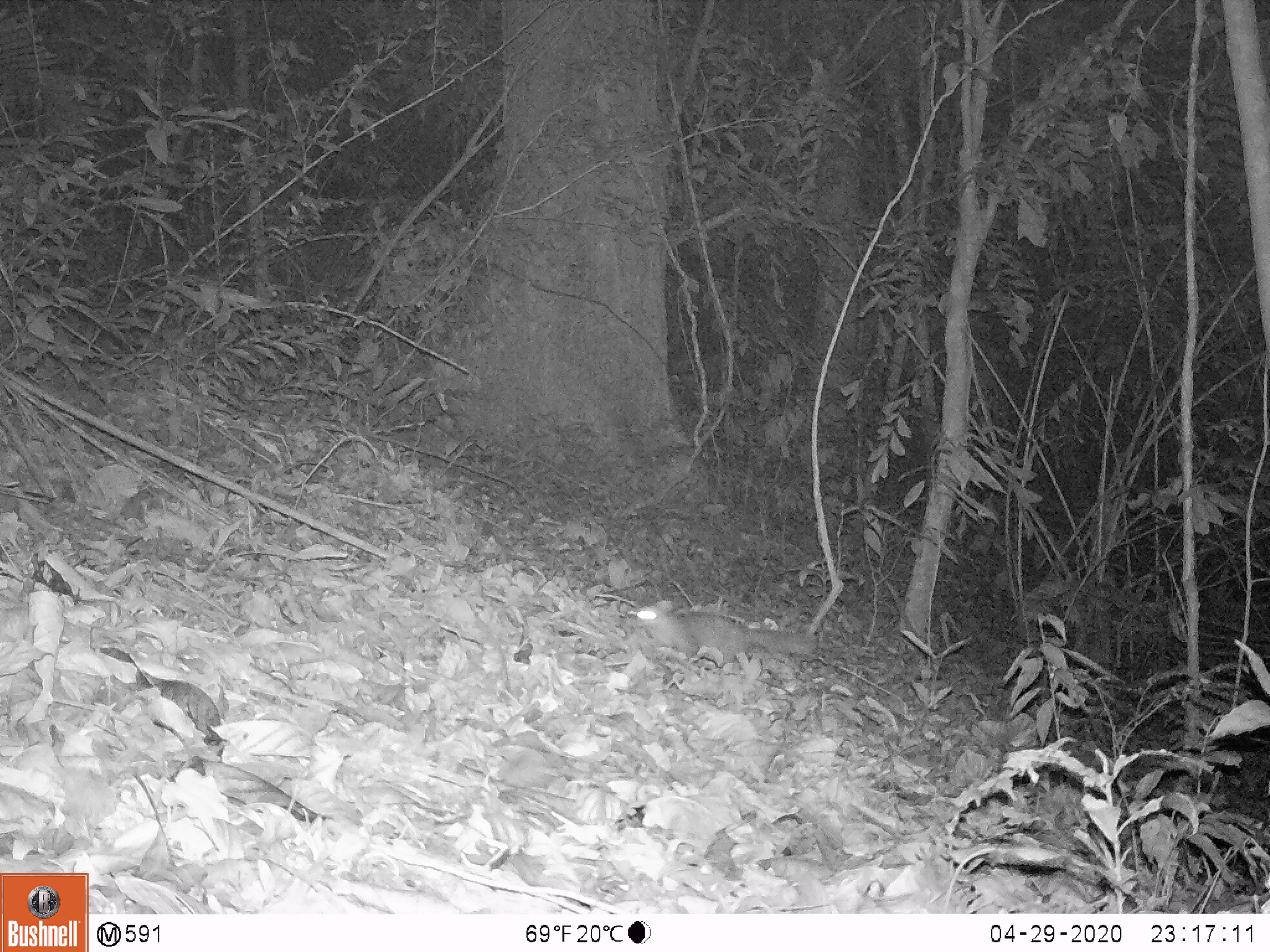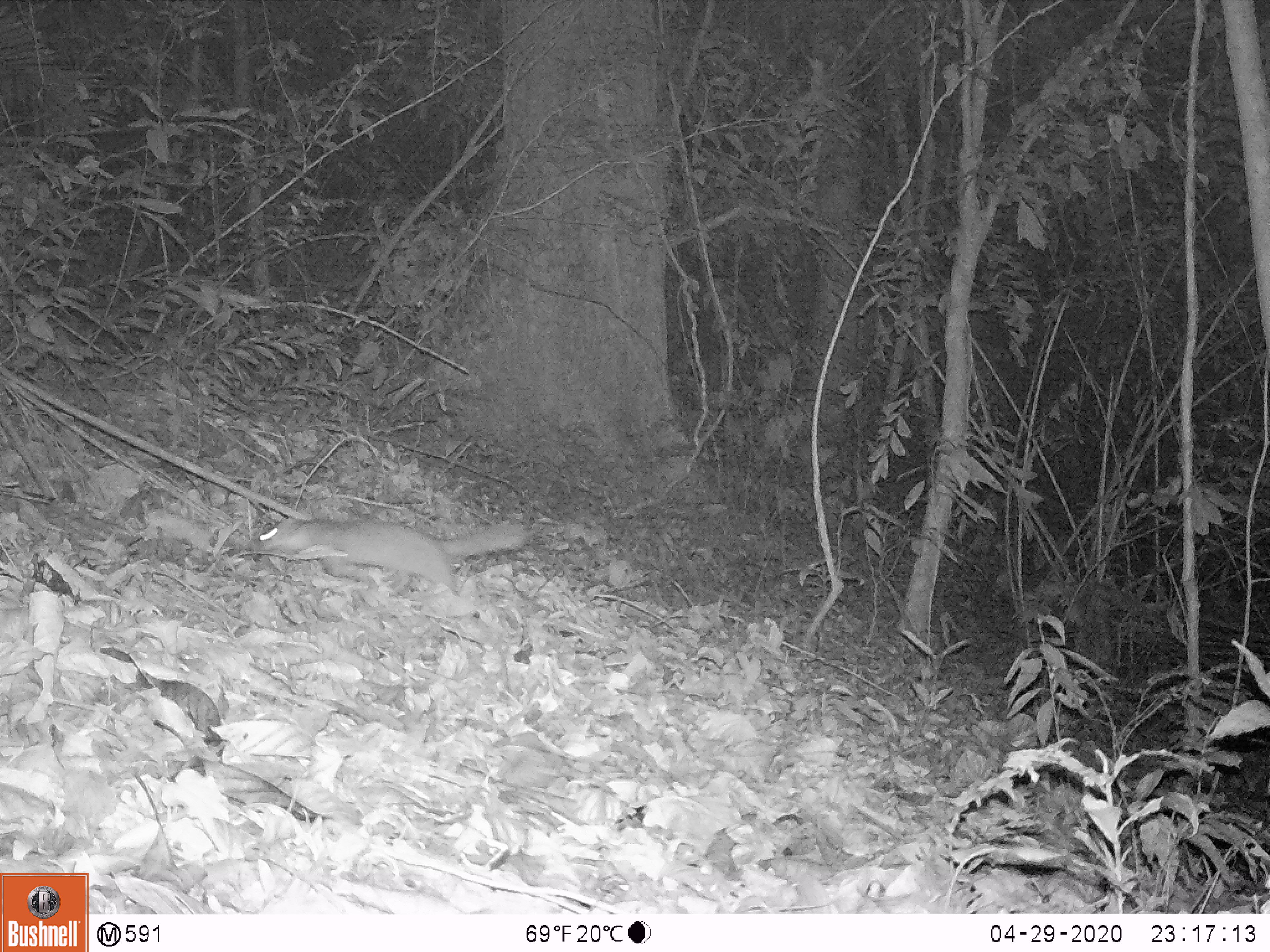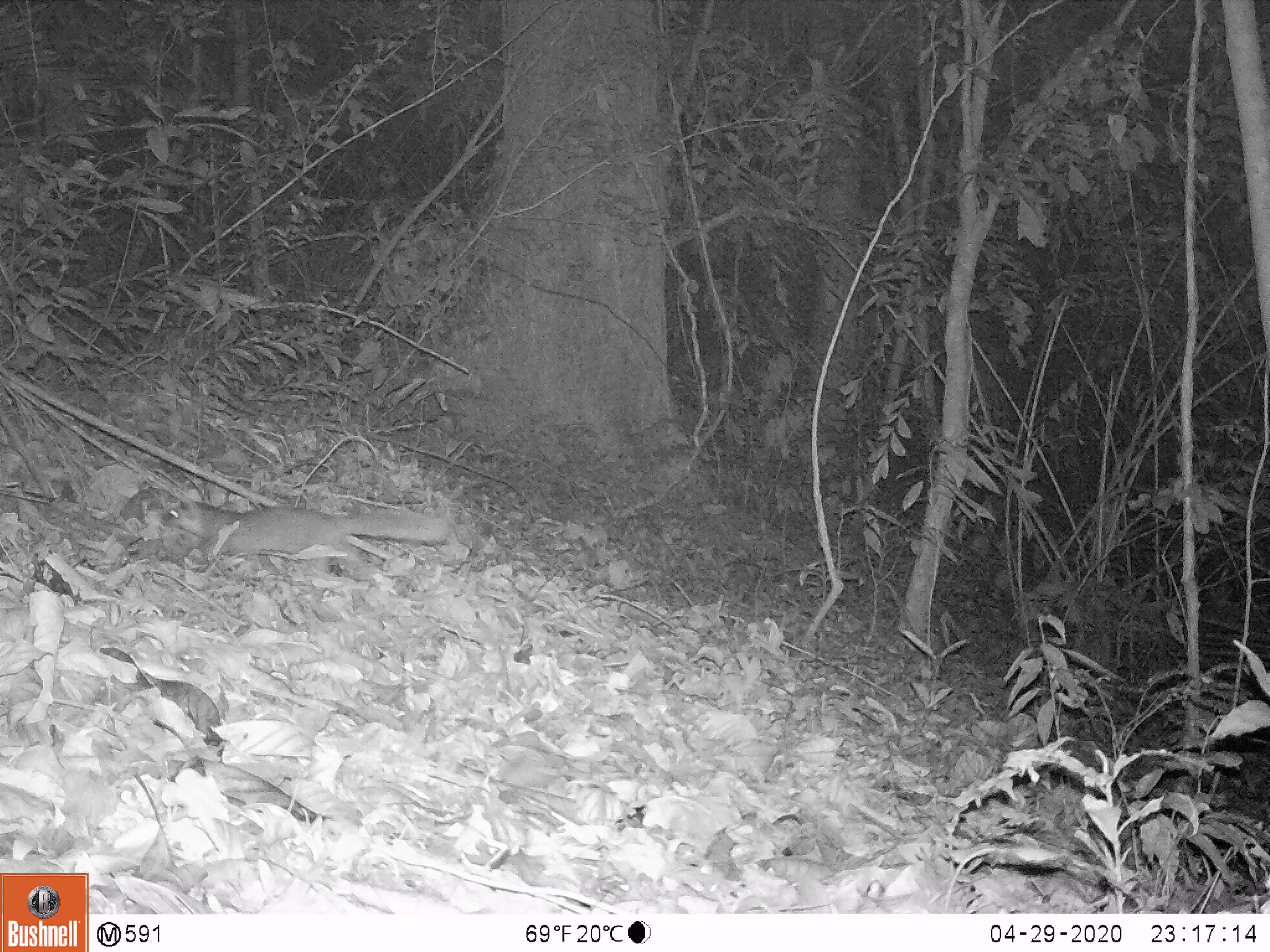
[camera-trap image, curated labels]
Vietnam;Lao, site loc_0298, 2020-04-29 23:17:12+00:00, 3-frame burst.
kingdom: Animalia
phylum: Chordata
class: Mammalia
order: Carnivora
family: Mustelidae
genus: Melogale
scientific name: Melogale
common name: ferret badger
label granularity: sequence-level